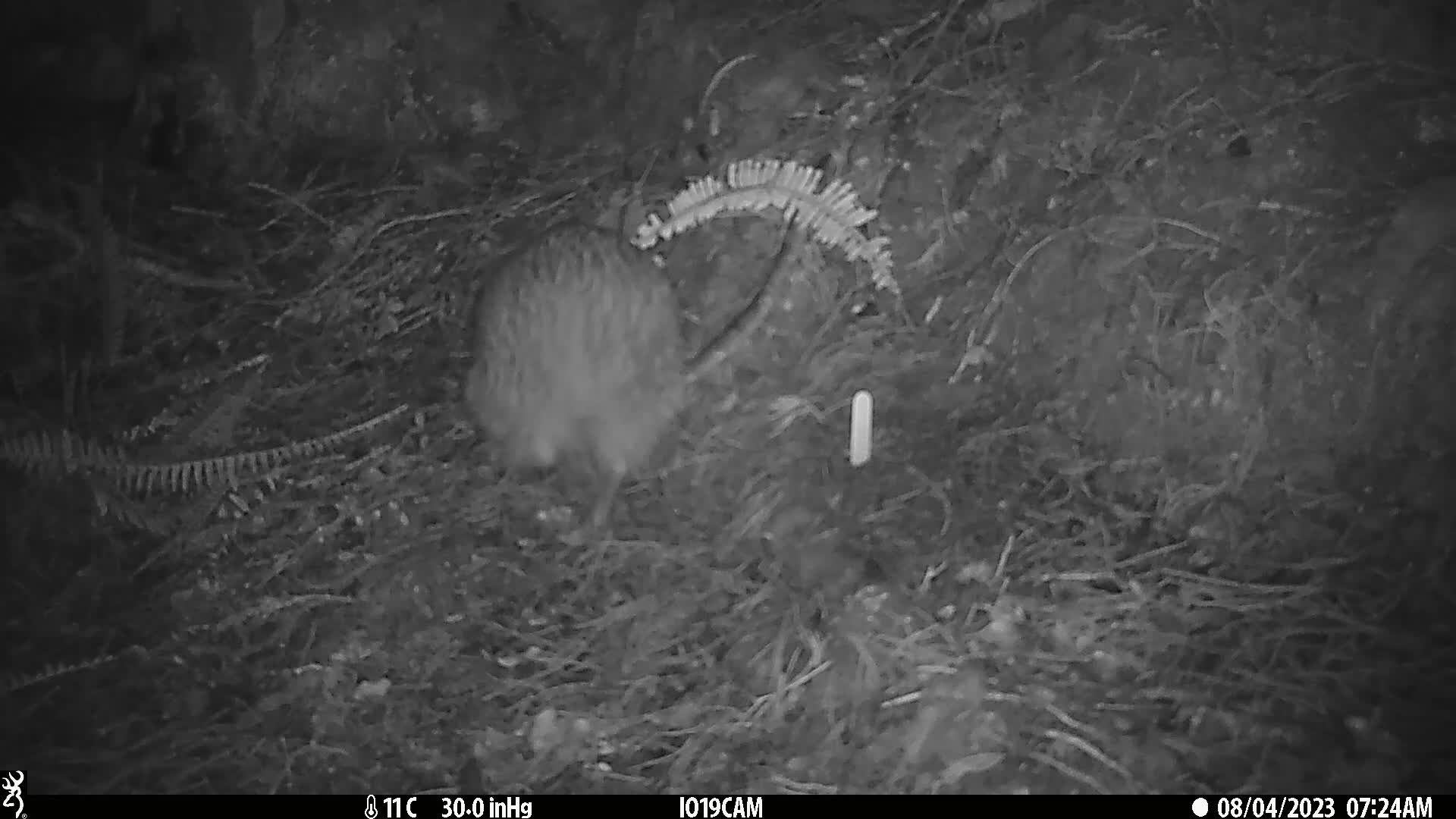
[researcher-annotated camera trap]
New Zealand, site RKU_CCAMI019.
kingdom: Animalia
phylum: Chordata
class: Aves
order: Apterygiformes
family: Apterygidae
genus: Apteryx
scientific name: Apteryx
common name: kiwi